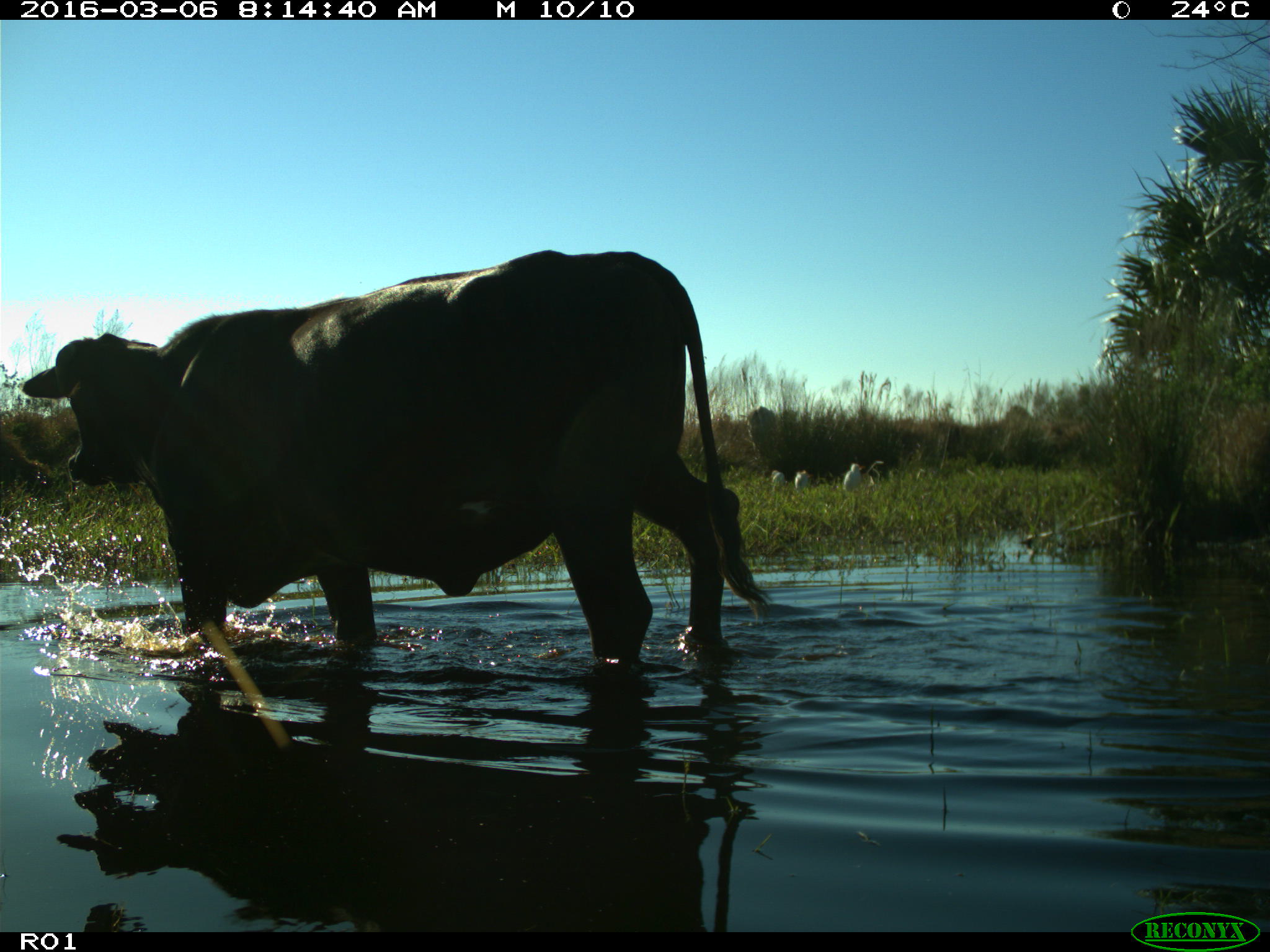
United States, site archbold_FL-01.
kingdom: Animalia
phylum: Chordata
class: Mammalia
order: Artiodactyla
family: Bovidae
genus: Bos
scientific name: Bos taurus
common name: domestic cow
Bos taurus (domestic cow).